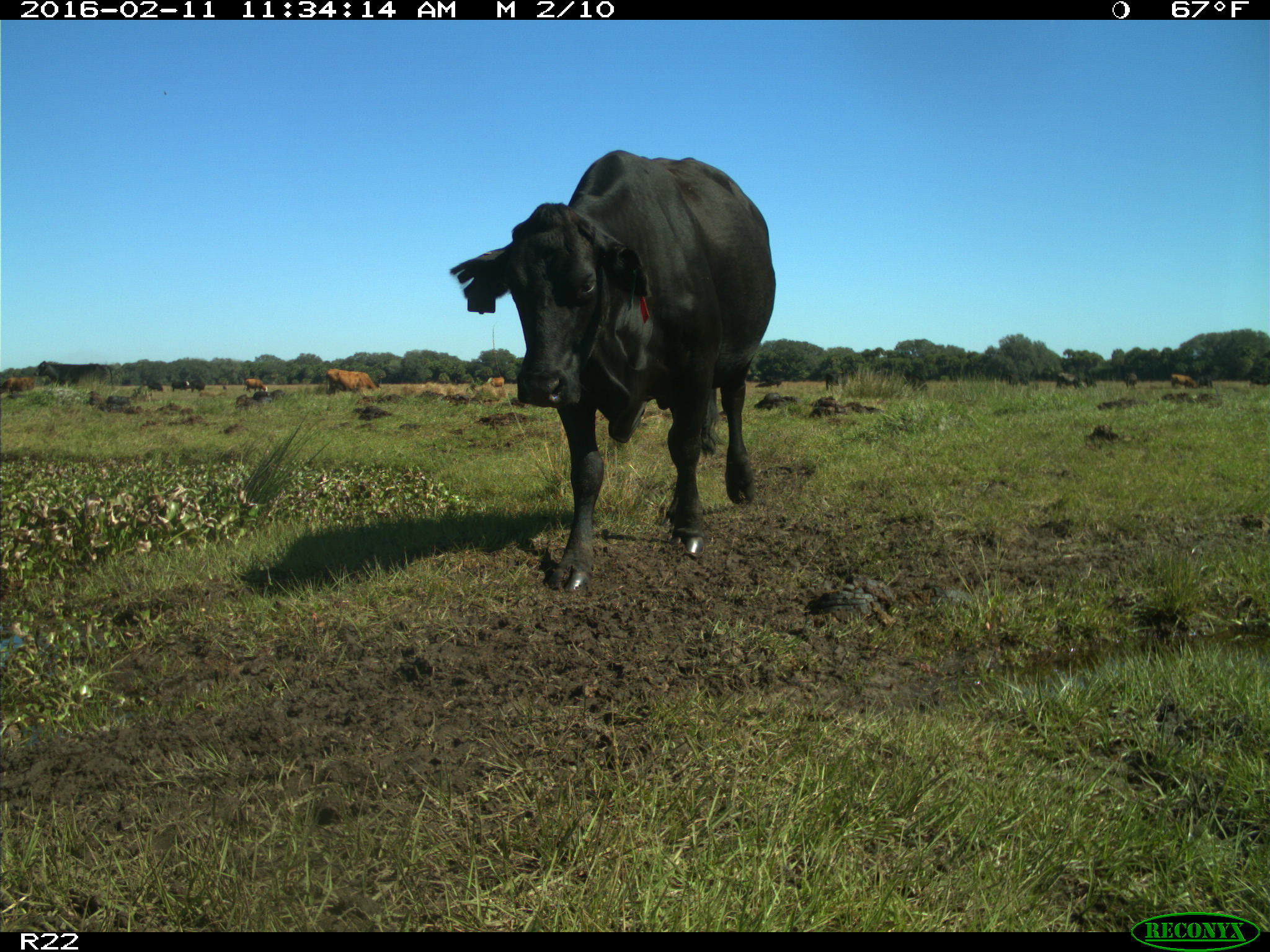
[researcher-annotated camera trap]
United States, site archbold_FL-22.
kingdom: Animalia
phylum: Chordata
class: Mammalia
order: Artiodactyla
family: Bovidae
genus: Bos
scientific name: Bos taurus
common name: domestic cow